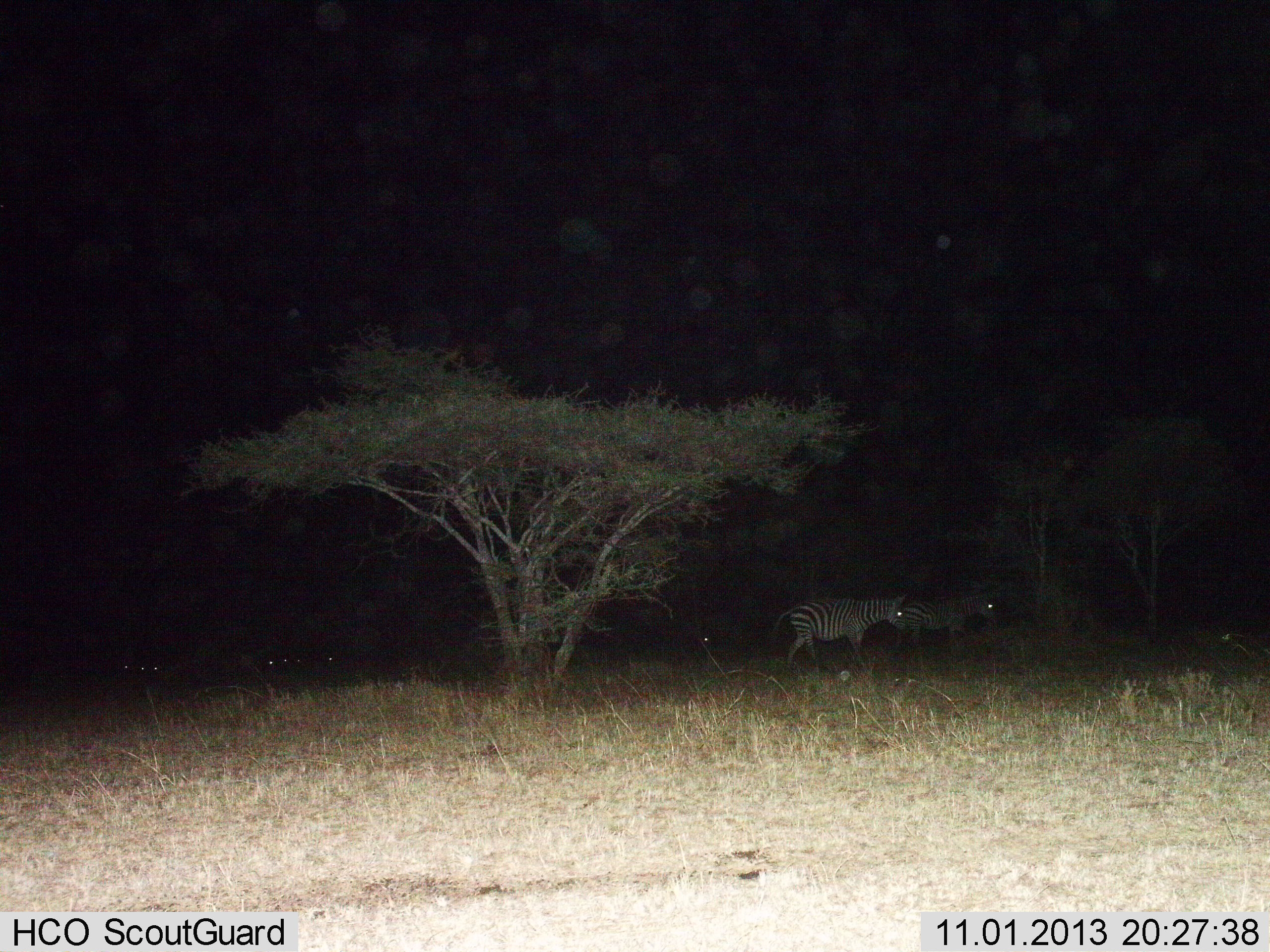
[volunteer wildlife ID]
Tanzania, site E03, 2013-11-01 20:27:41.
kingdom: Animalia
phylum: Chordata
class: Mammalia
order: Perissodactyla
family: Equidae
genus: Equus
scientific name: Equus quagga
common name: plains zebra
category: zebra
Zebra (plains zebra) (Equus quagga), count 2. Behavior (volunteer vote fractions): standing 46%, resting 0%, moving 62%, interacting 0%. Young present (vote fraction): 0%. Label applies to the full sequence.